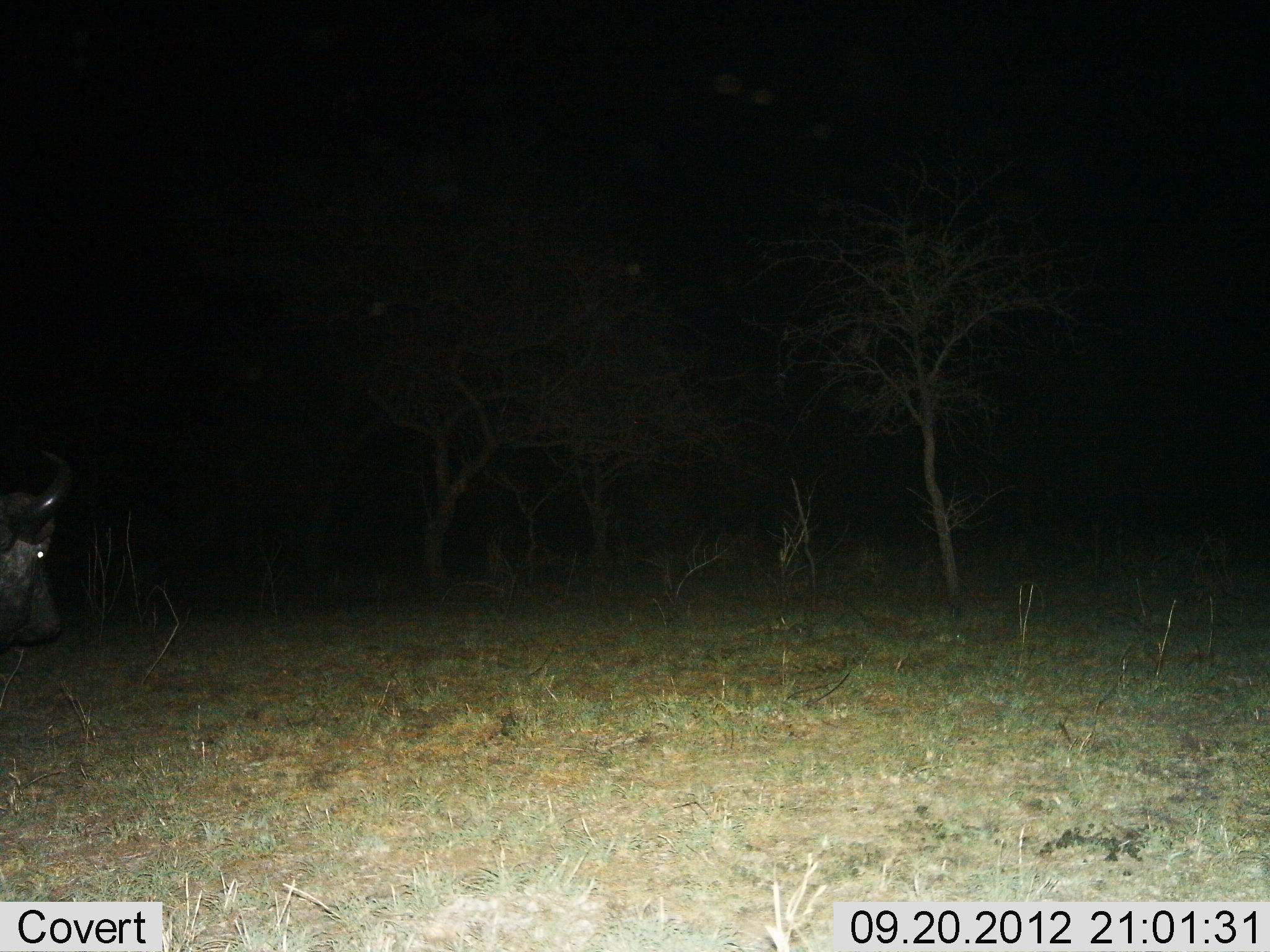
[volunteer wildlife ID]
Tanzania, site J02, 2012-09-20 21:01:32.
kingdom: Animalia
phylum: Chordata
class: Mammalia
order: Artiodactyla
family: Bovidae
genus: Syncerus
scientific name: Syncerus caffer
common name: cape buffalo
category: buffalo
Buffalo (cape buffalo) (Syncerus caffer), count 1. Behavior (volunteer vote fractions): standing 70%, resting 0%, moving 30%, interacting 0%. Young present (vote fraction): 0%. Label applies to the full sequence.